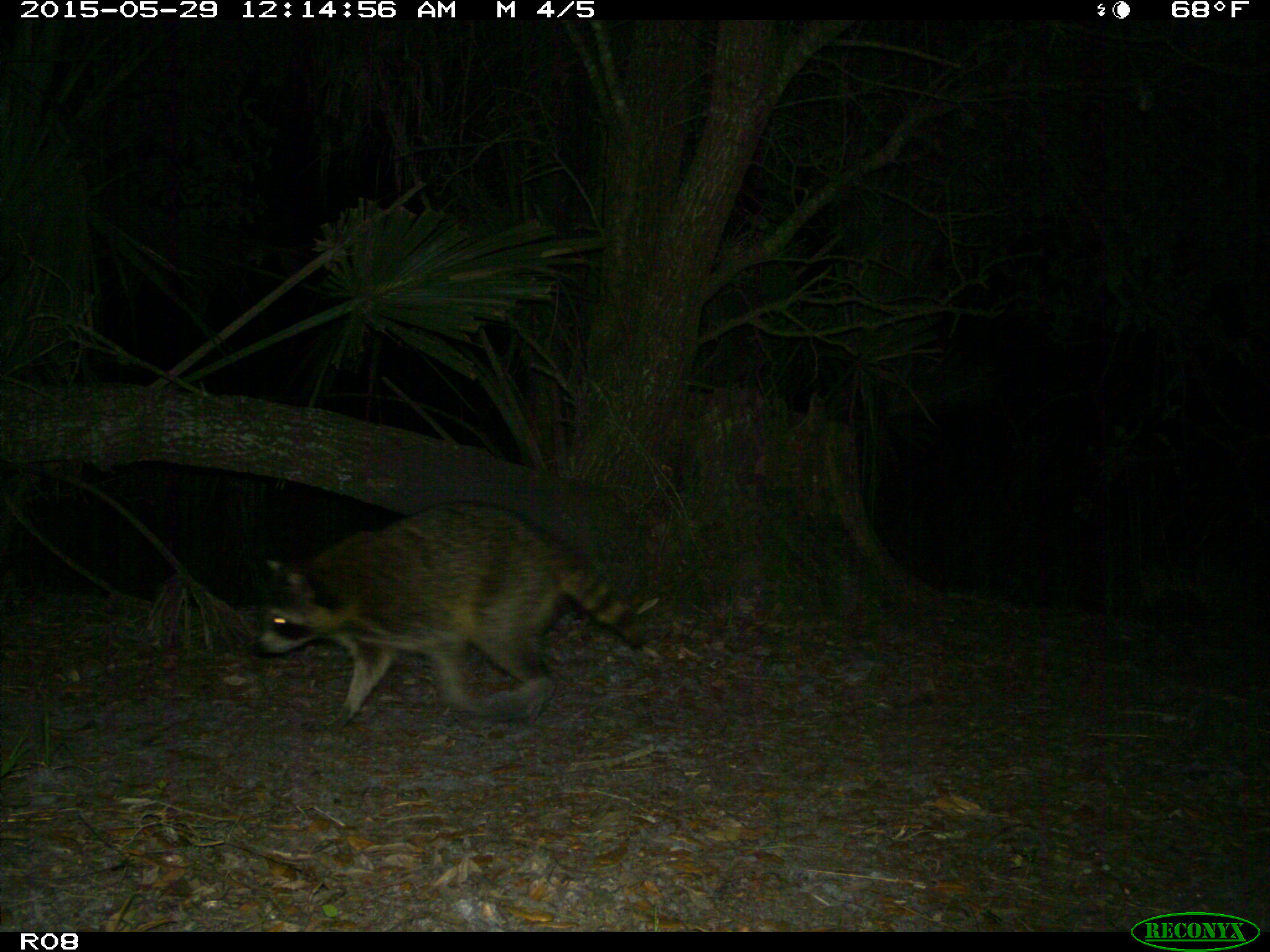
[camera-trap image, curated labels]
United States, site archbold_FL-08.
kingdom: Animalia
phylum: Chordata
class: Mammalia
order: Carnivora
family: Procyonidae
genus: Procyon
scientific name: Procyon lotor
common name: common raccoon